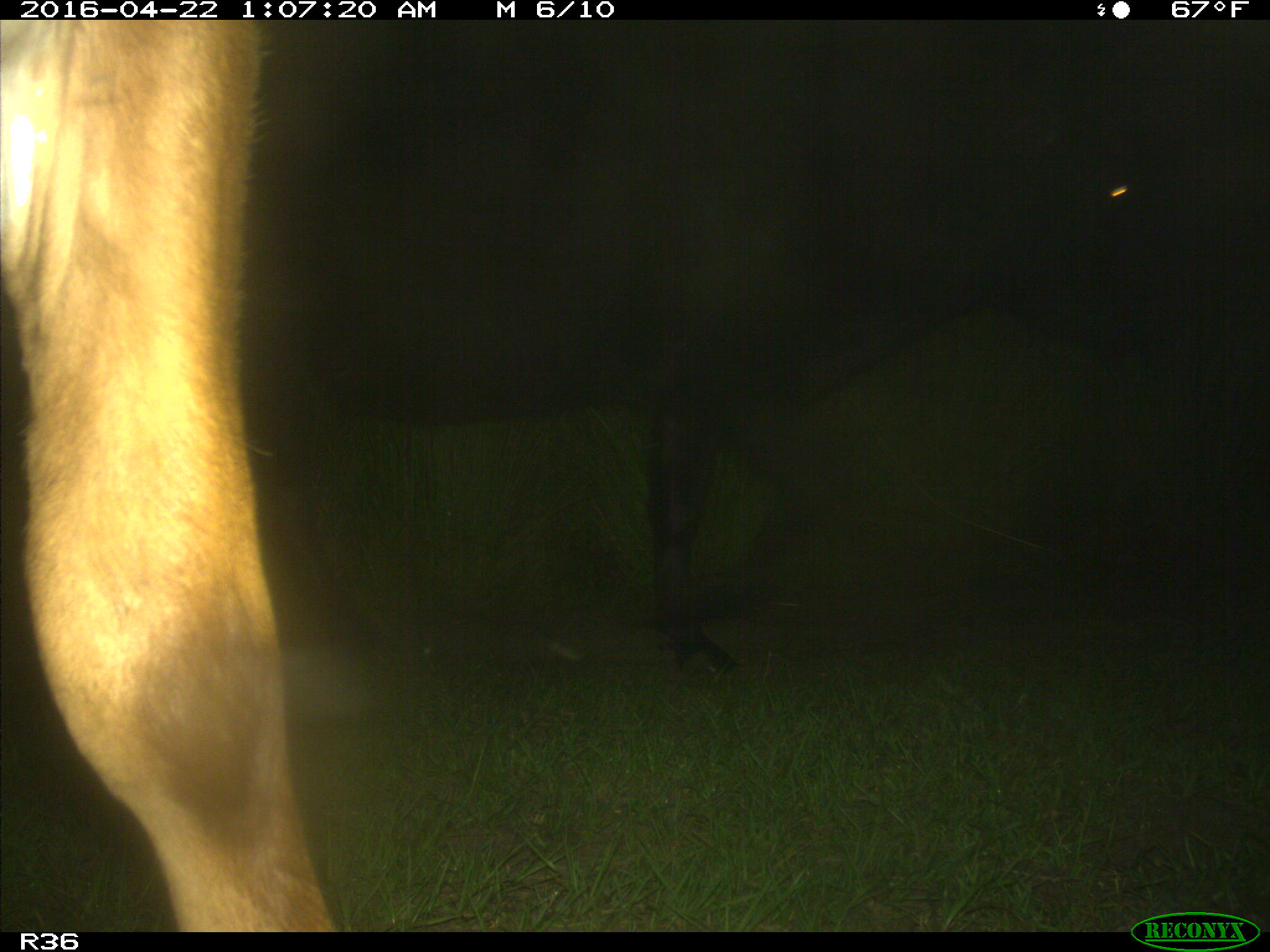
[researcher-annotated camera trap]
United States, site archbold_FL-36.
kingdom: Animalia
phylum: Chordata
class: Mammalia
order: Artiodactyla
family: Bovidae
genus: Bos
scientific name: Bos taurus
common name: domestic cow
Bos taurus (domestic cow).